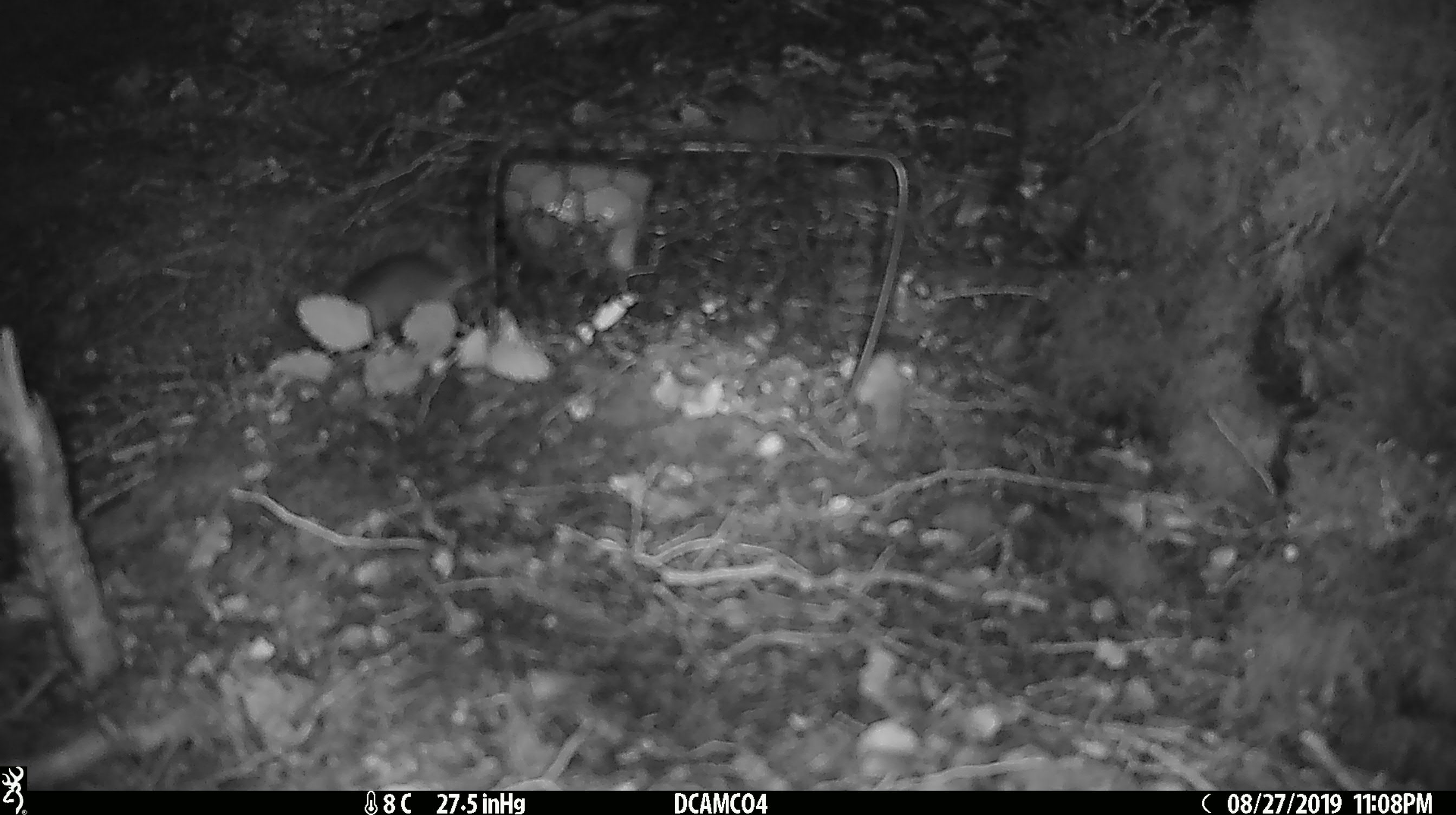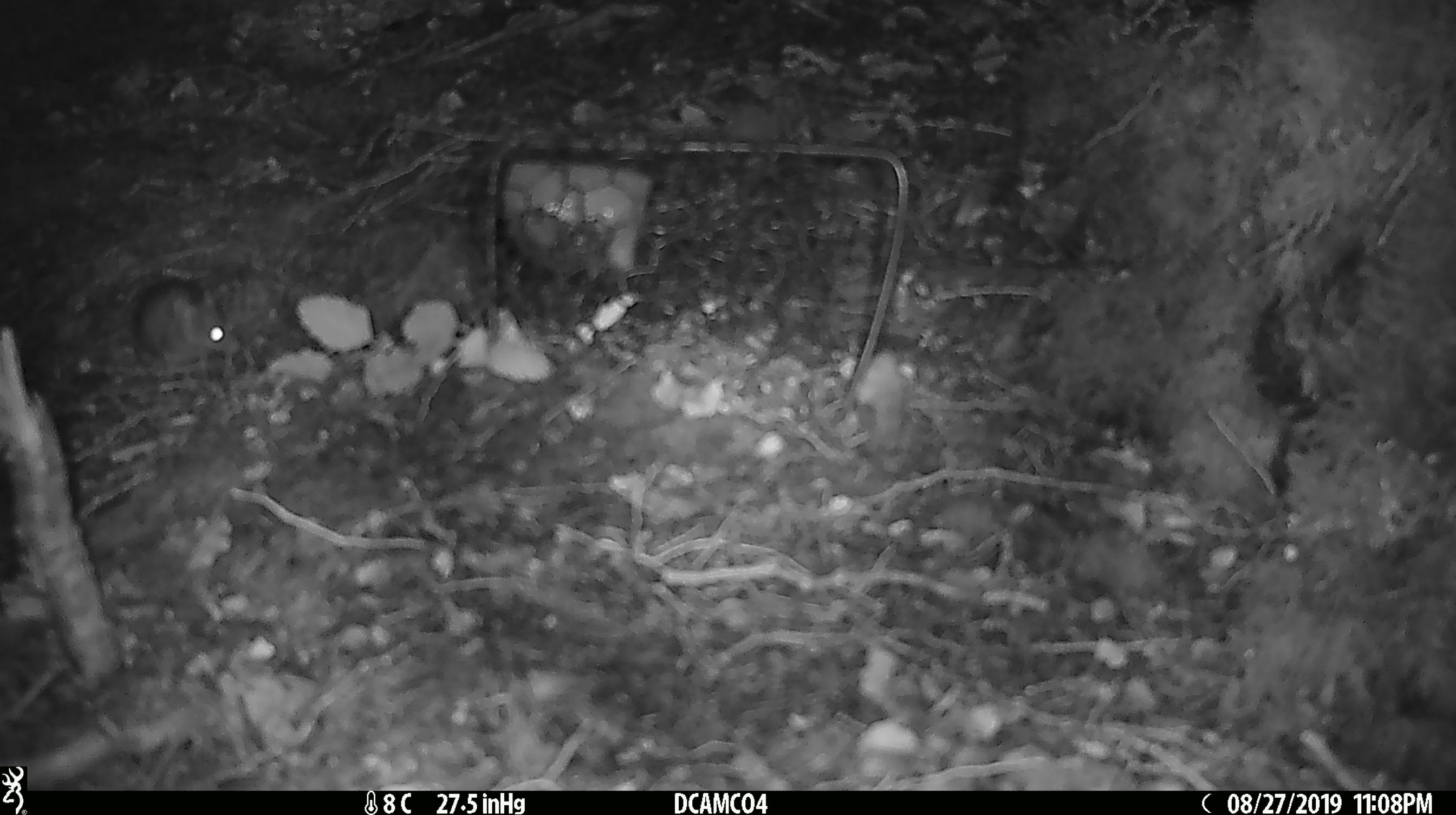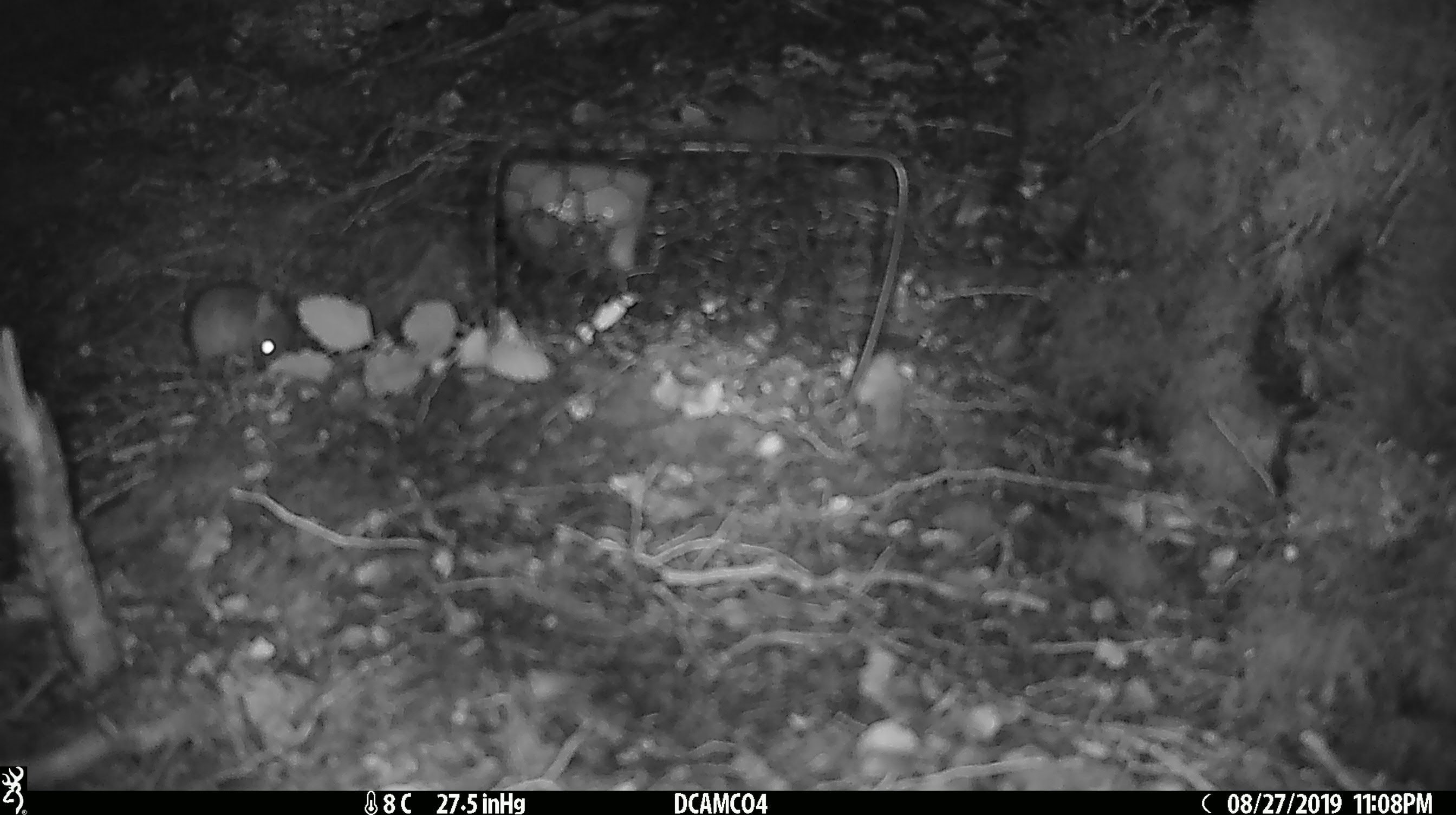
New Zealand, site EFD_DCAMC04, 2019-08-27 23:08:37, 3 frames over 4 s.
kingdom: Animalia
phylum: Chordata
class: Mammalia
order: Rodentia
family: Muridae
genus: Mus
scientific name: Mus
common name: mouse